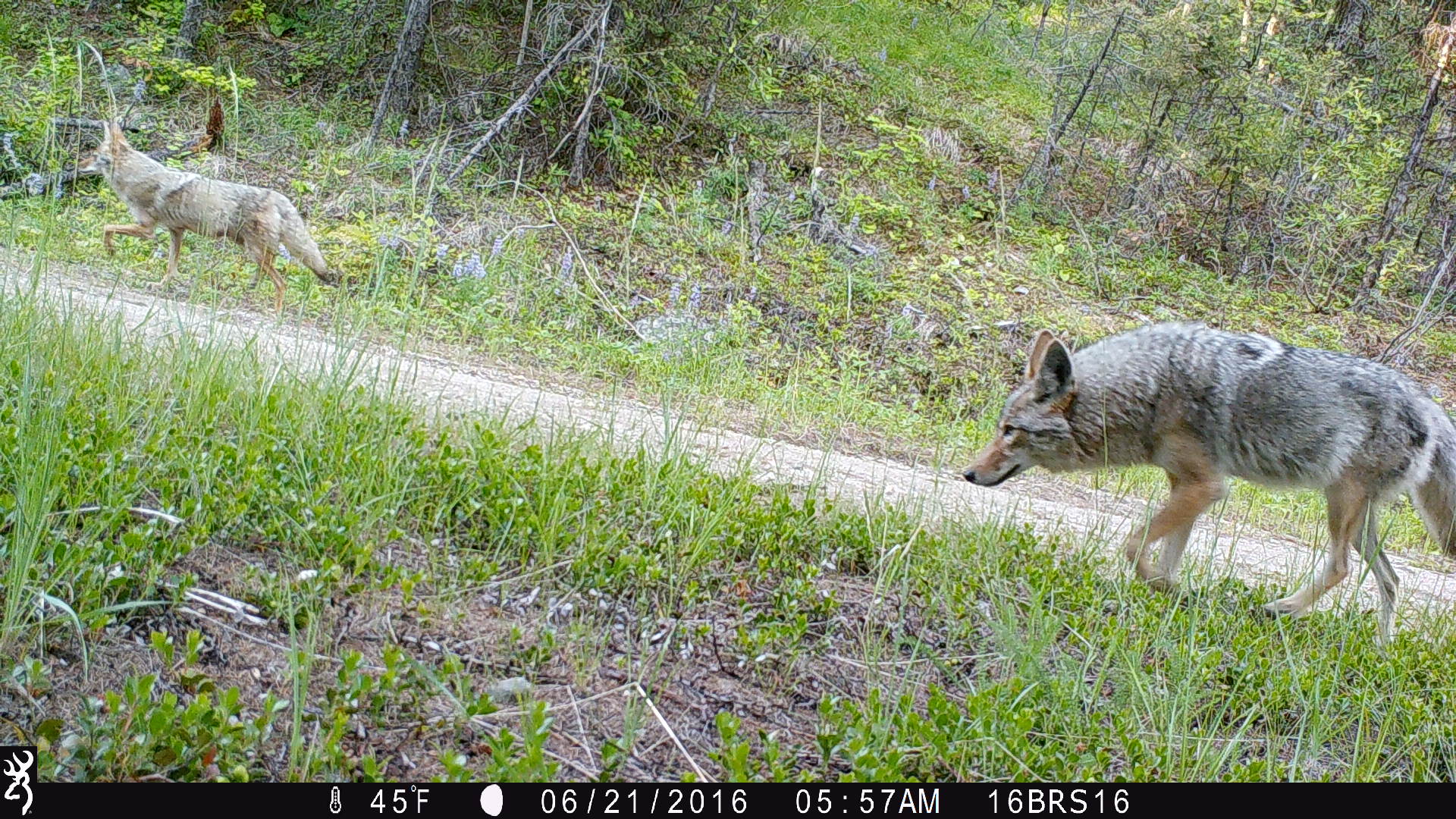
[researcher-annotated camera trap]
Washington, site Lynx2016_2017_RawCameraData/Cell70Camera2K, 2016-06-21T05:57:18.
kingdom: Animalia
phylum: Chordata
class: Mammalia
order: Carnivora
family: Canidae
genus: Canis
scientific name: Canis latrans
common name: coyote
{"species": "Canis latrans (coyote)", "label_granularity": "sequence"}